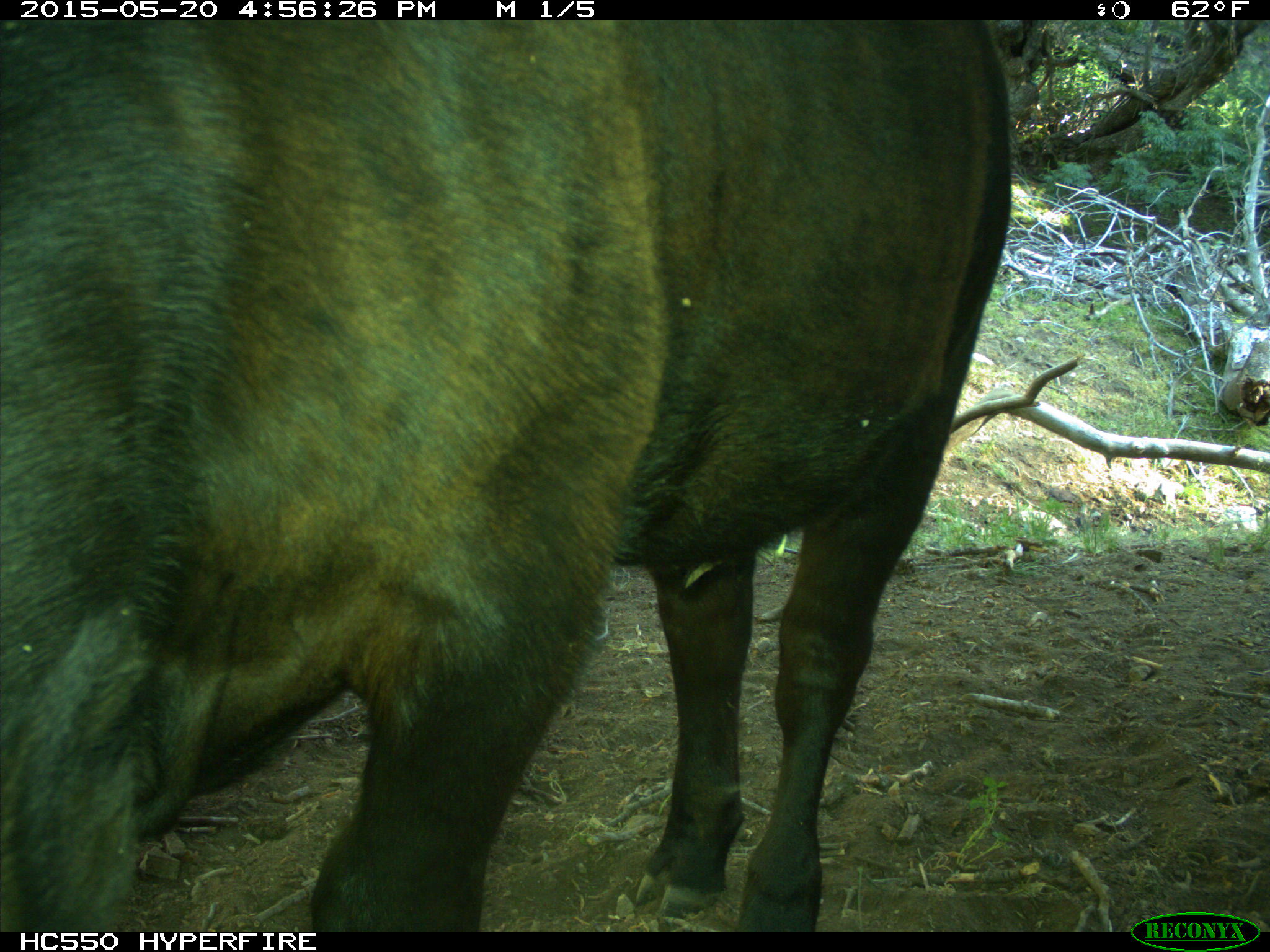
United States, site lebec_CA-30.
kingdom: Animalia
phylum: Chordata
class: Mammalia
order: Artiodactyla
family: Bovidae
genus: Bos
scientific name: Bos taurus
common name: domestic cow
Bos taurus (domestic cow).